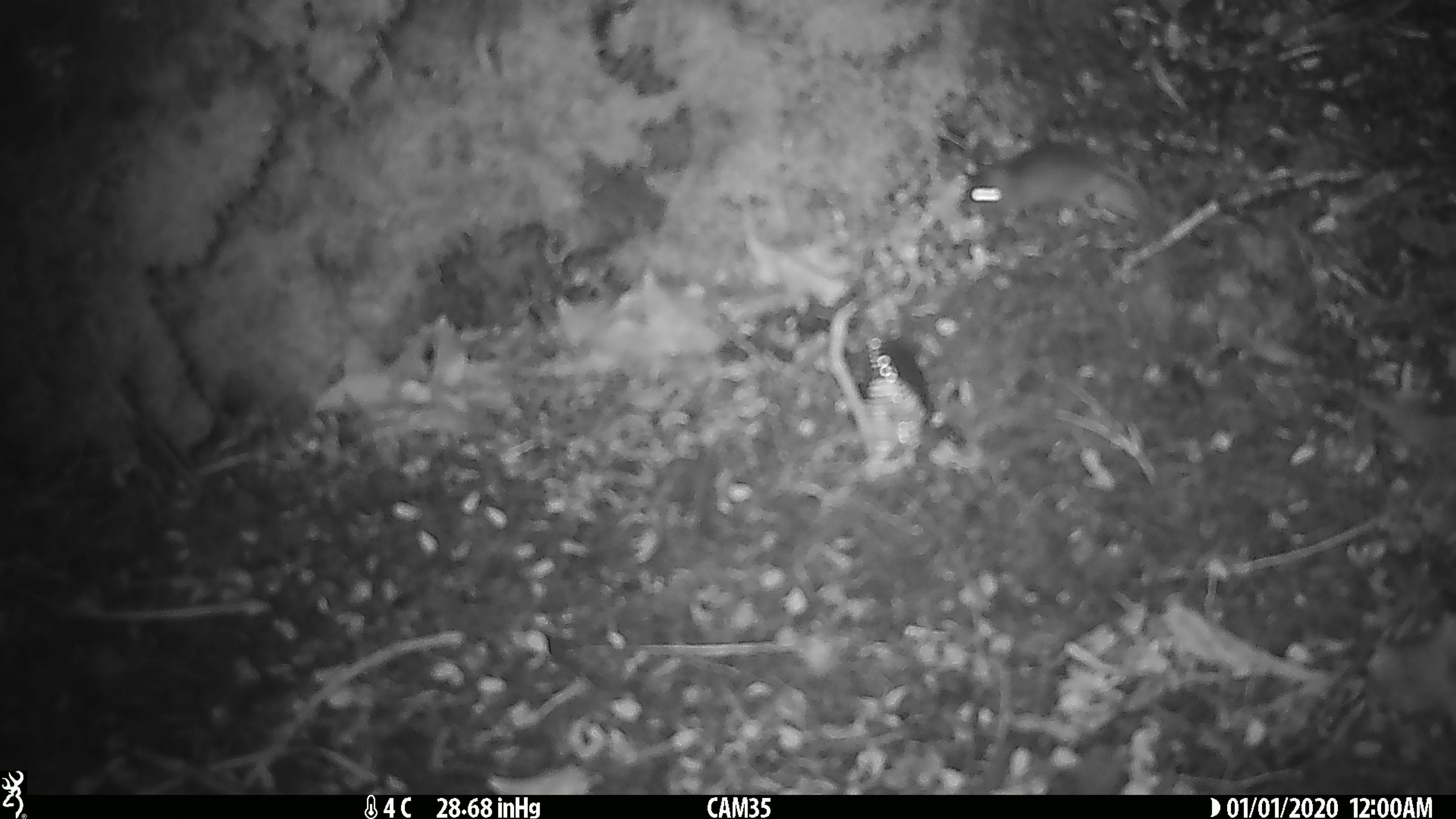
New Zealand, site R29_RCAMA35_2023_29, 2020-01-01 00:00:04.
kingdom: Animalia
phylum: Chordata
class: Mammalia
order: Rodentia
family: Muridae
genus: Mus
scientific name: Mus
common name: mouse